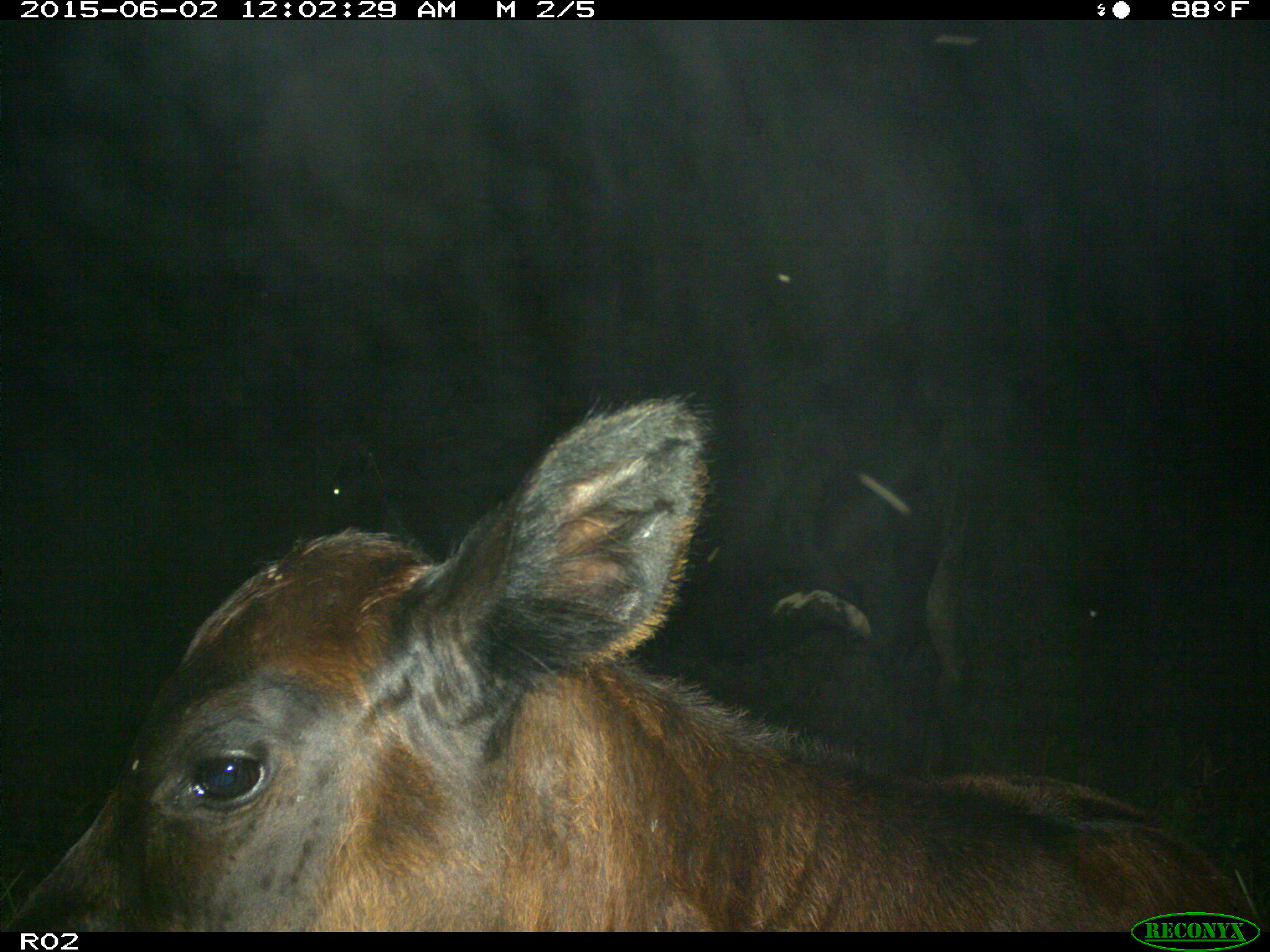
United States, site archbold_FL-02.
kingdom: Animalia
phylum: Chordata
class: Mammalia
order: Artiodactyla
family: Bovidae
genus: Bos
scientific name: Bos taurus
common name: domestic cow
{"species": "Bos taurus (domestic cow)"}